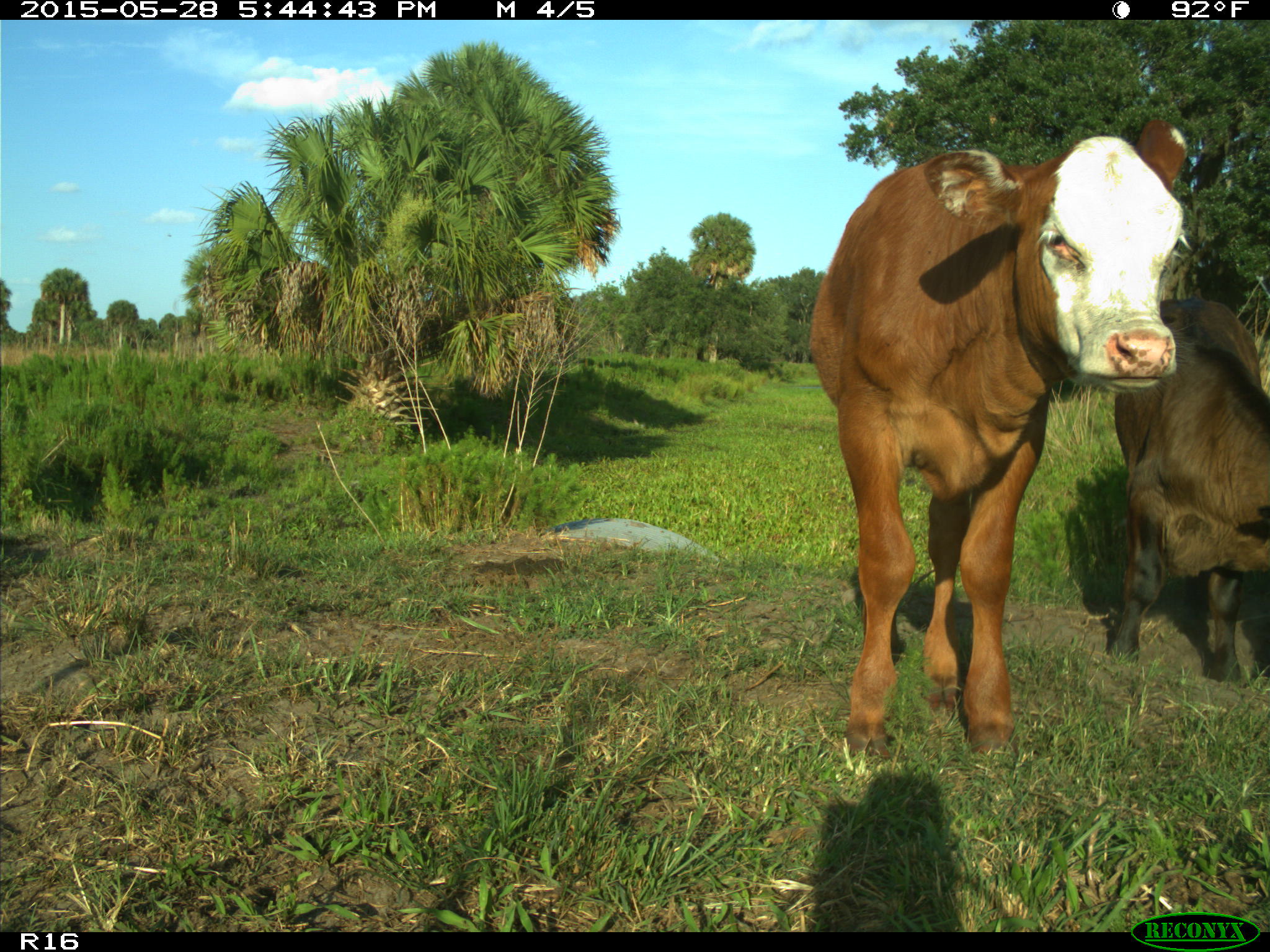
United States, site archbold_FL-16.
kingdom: Animalia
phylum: Chordata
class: Mammalia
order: Artiodactyla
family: Bovidae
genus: Bos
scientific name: Bos taurus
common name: domestic cow